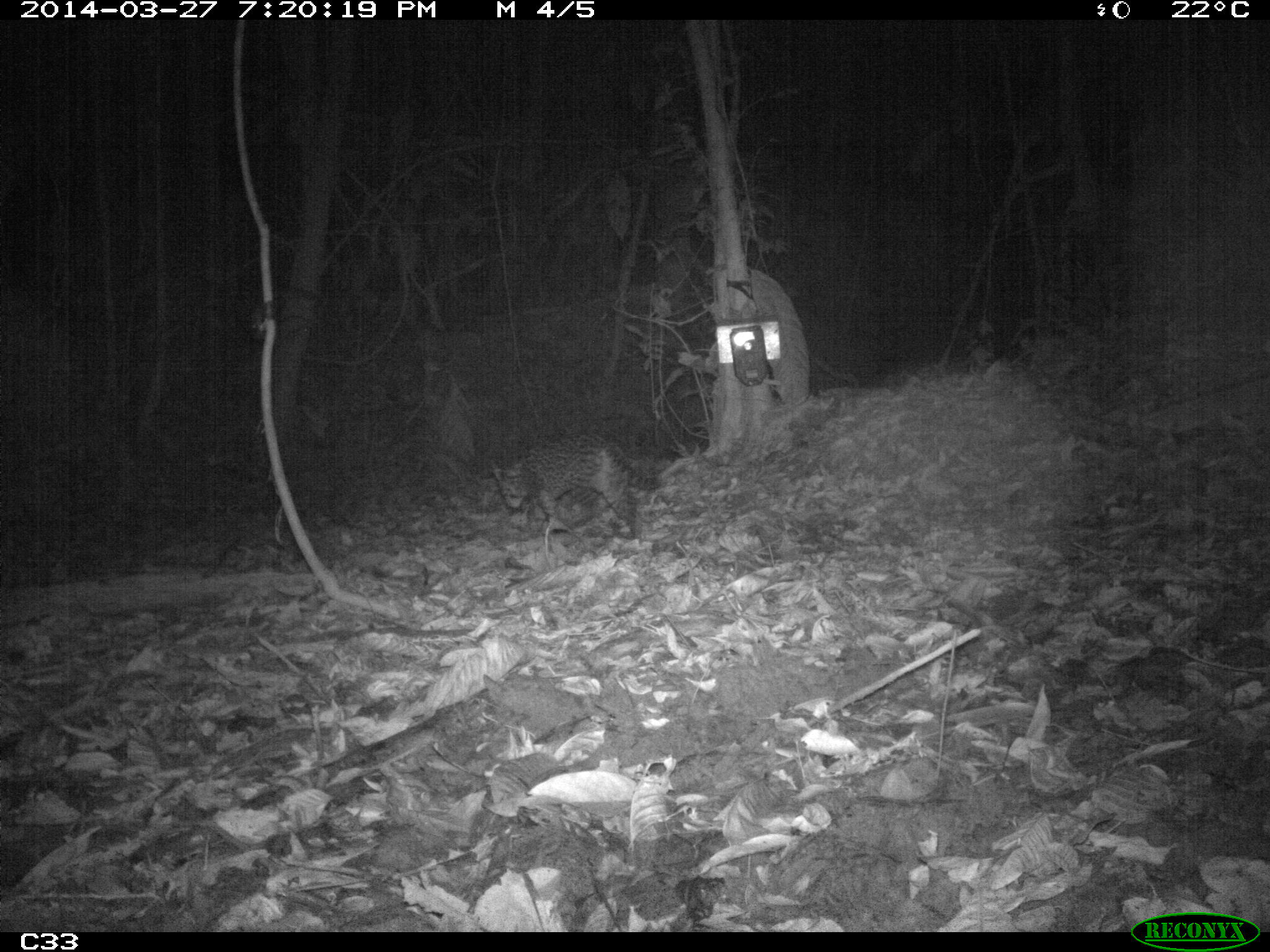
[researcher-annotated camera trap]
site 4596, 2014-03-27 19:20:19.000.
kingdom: Animalia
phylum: Chordata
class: Mammalia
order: Carnivora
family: Felidae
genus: Leopardus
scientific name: Leopardus pardalis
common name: ocelot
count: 1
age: adult